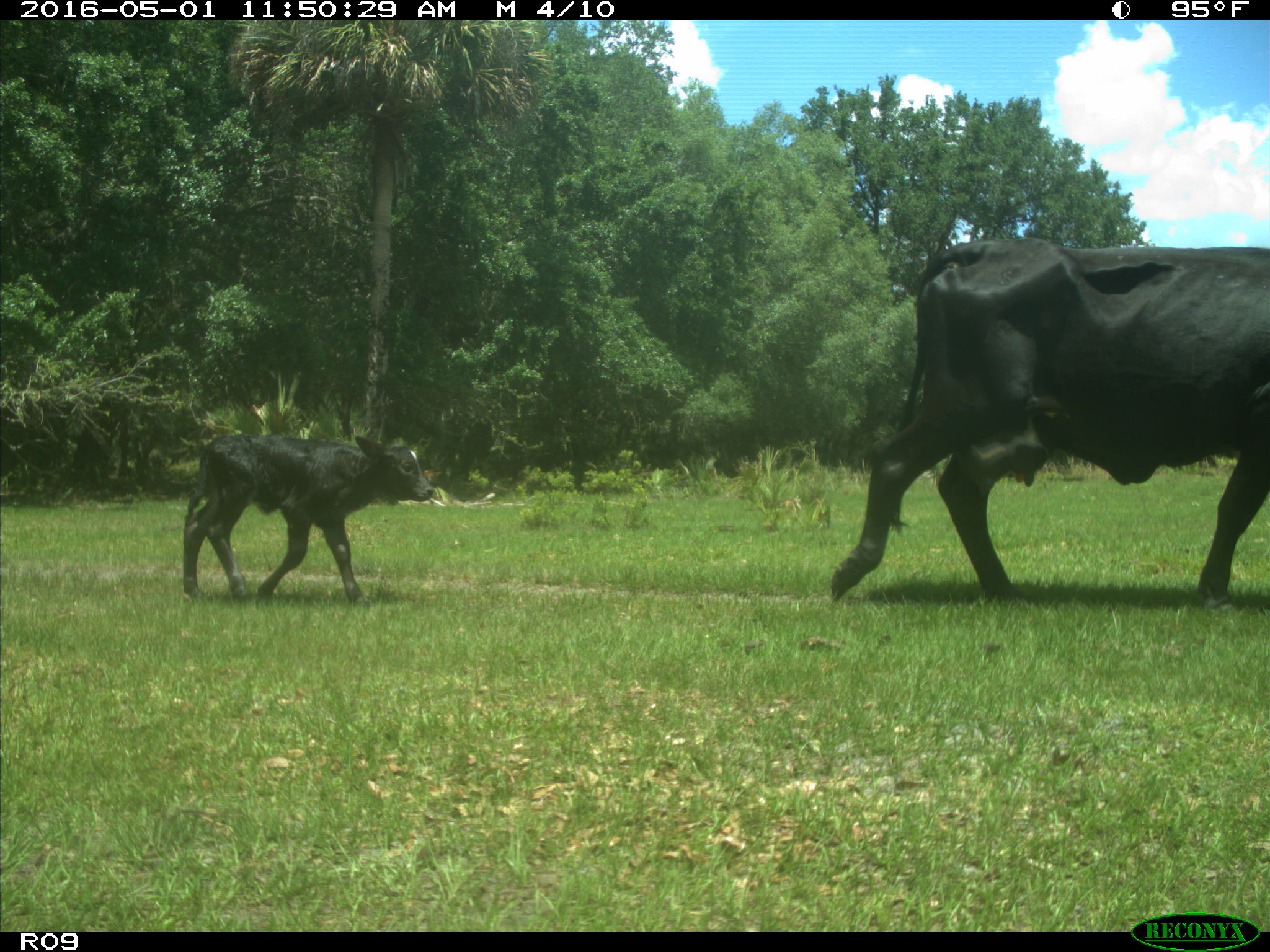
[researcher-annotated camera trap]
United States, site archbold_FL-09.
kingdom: Animalia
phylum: Chordata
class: Mammalia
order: Artiodactyla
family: Bovidae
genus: Bos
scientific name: Bos taurus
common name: domestic cow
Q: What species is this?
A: Bos taurus (domestic cow).